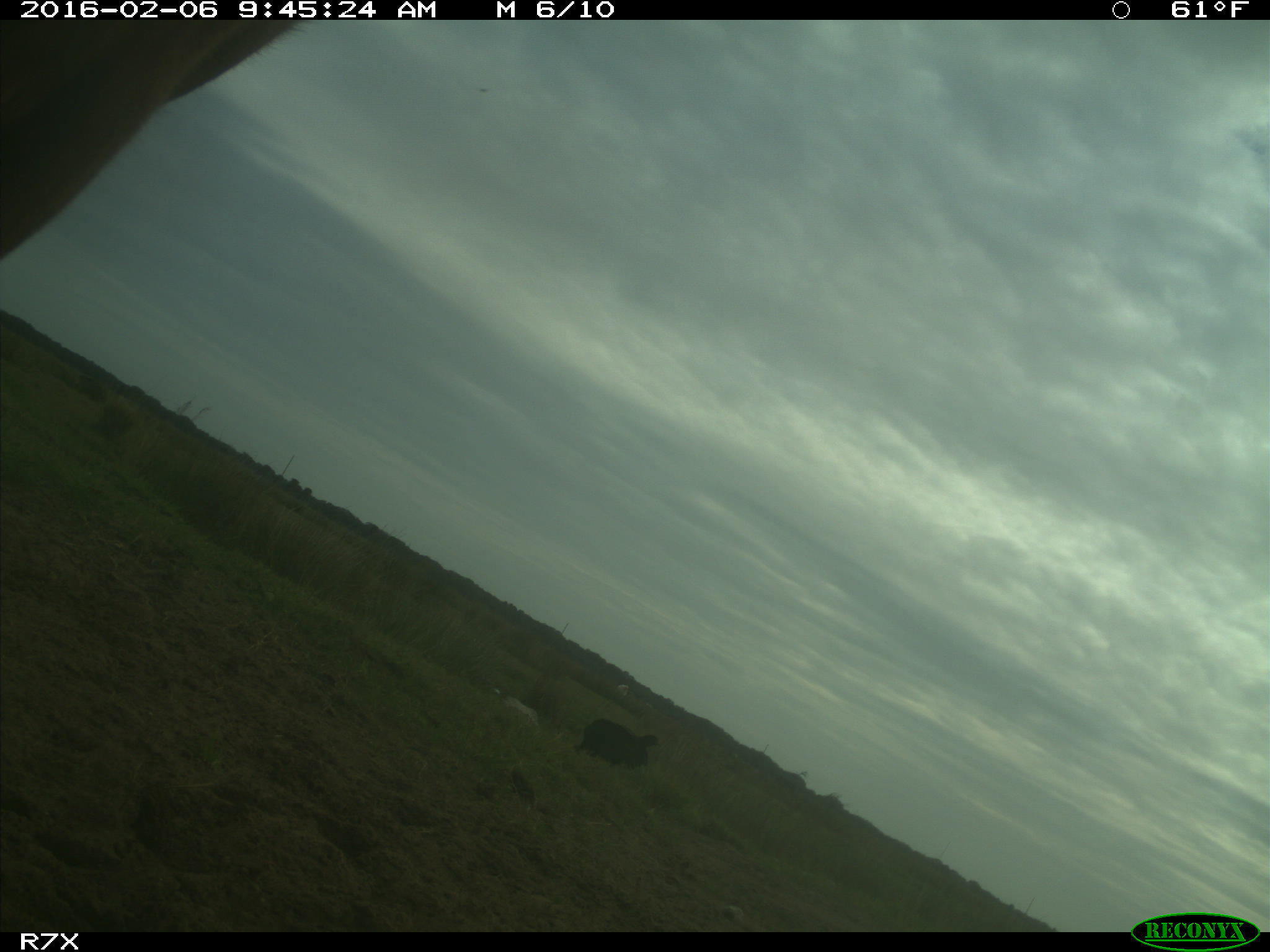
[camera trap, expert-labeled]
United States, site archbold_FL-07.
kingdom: Animalia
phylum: Chordata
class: Mammalia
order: Artiodactyla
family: Bovidae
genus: Bos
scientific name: Bos taurus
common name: domestic cow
Bos taurus (domestic cow).